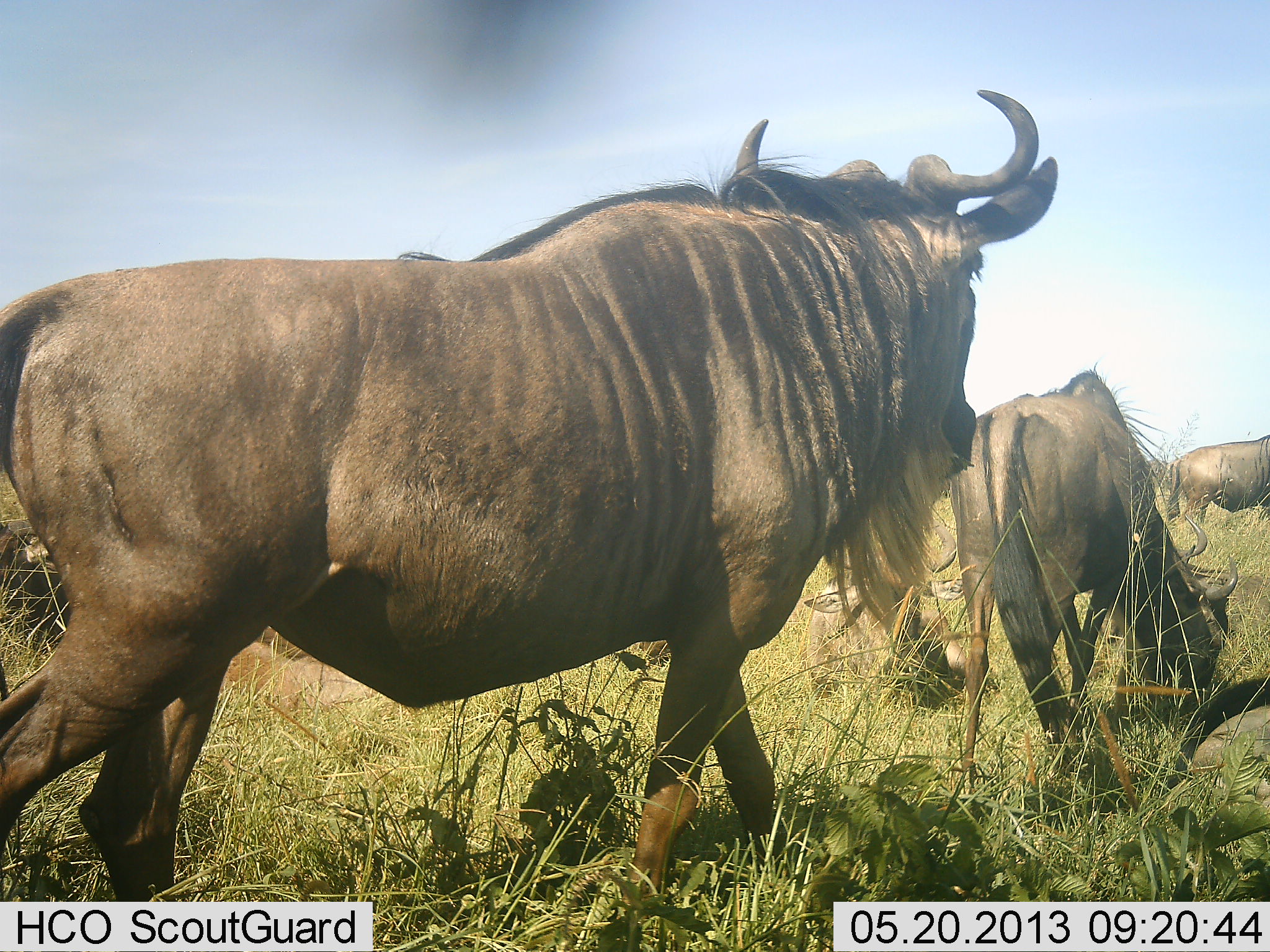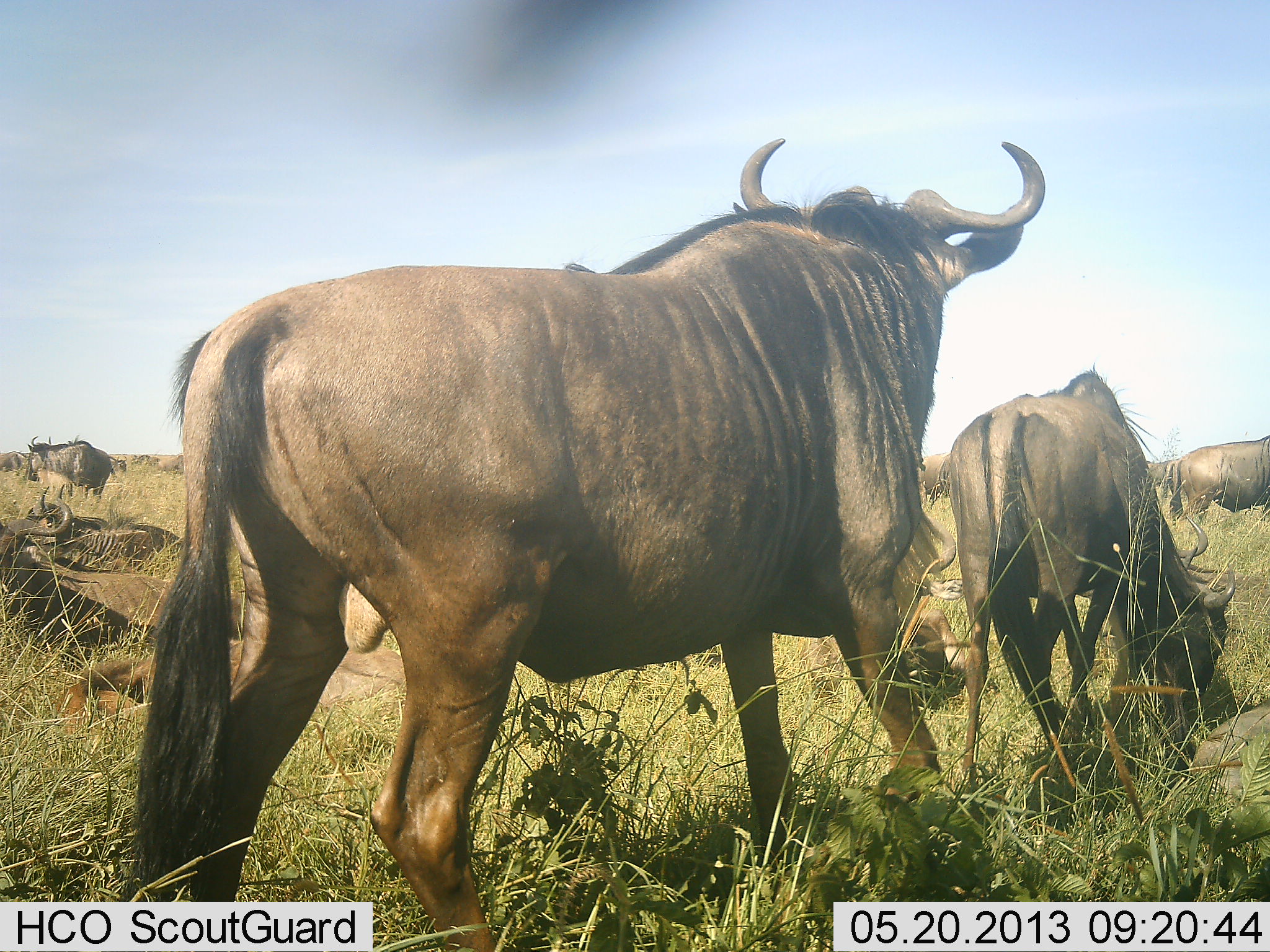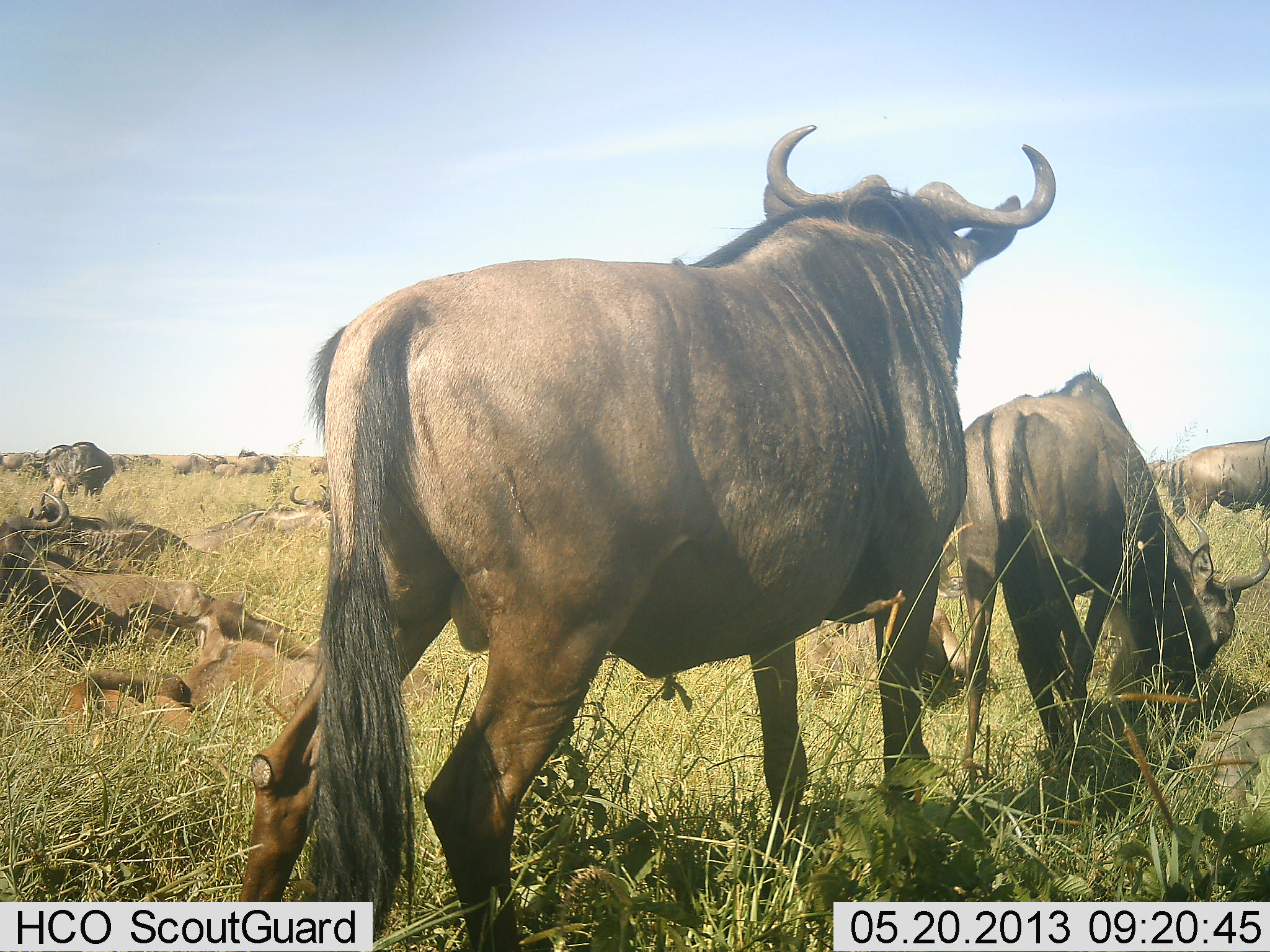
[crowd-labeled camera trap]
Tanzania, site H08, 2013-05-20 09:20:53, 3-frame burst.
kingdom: Animalia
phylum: Chordata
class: Mammalia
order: Artiodactyla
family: Bovidae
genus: Connochaetes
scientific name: Connochaetes taurinus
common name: blue wildebeest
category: wildebeest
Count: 11-50.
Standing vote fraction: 70%.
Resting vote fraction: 87%.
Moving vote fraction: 70%.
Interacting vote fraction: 17%.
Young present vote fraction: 13%.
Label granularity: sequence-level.